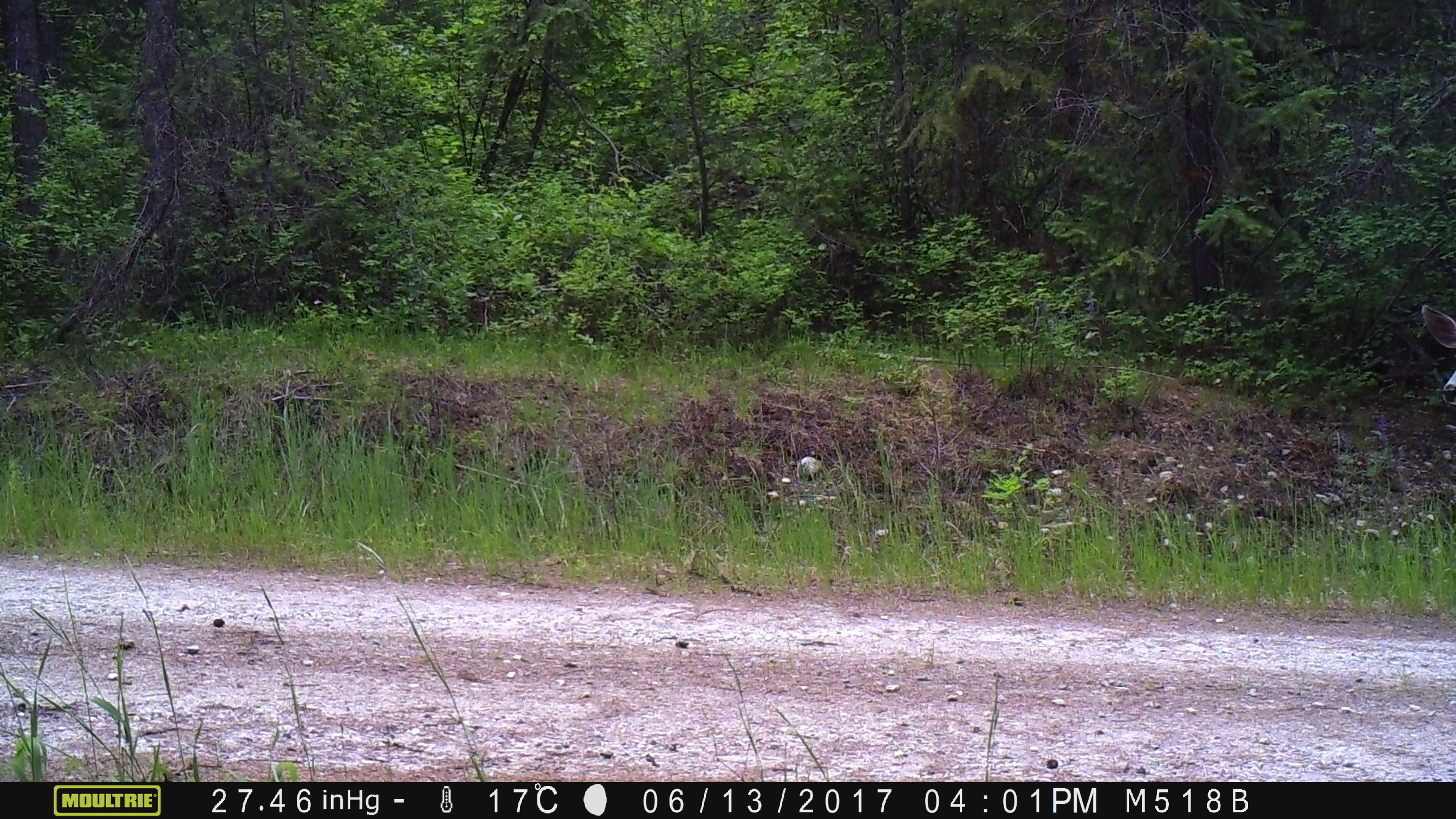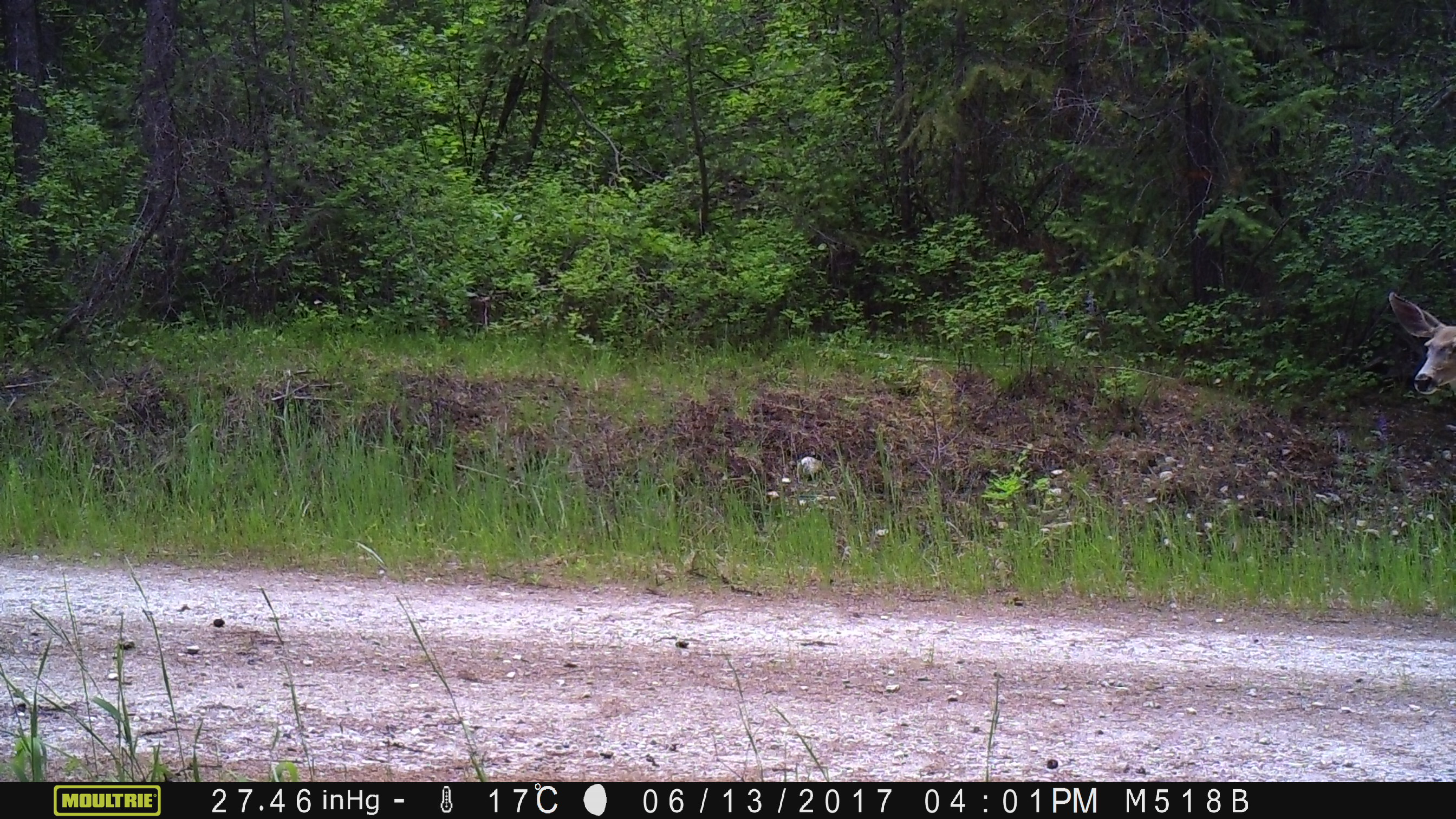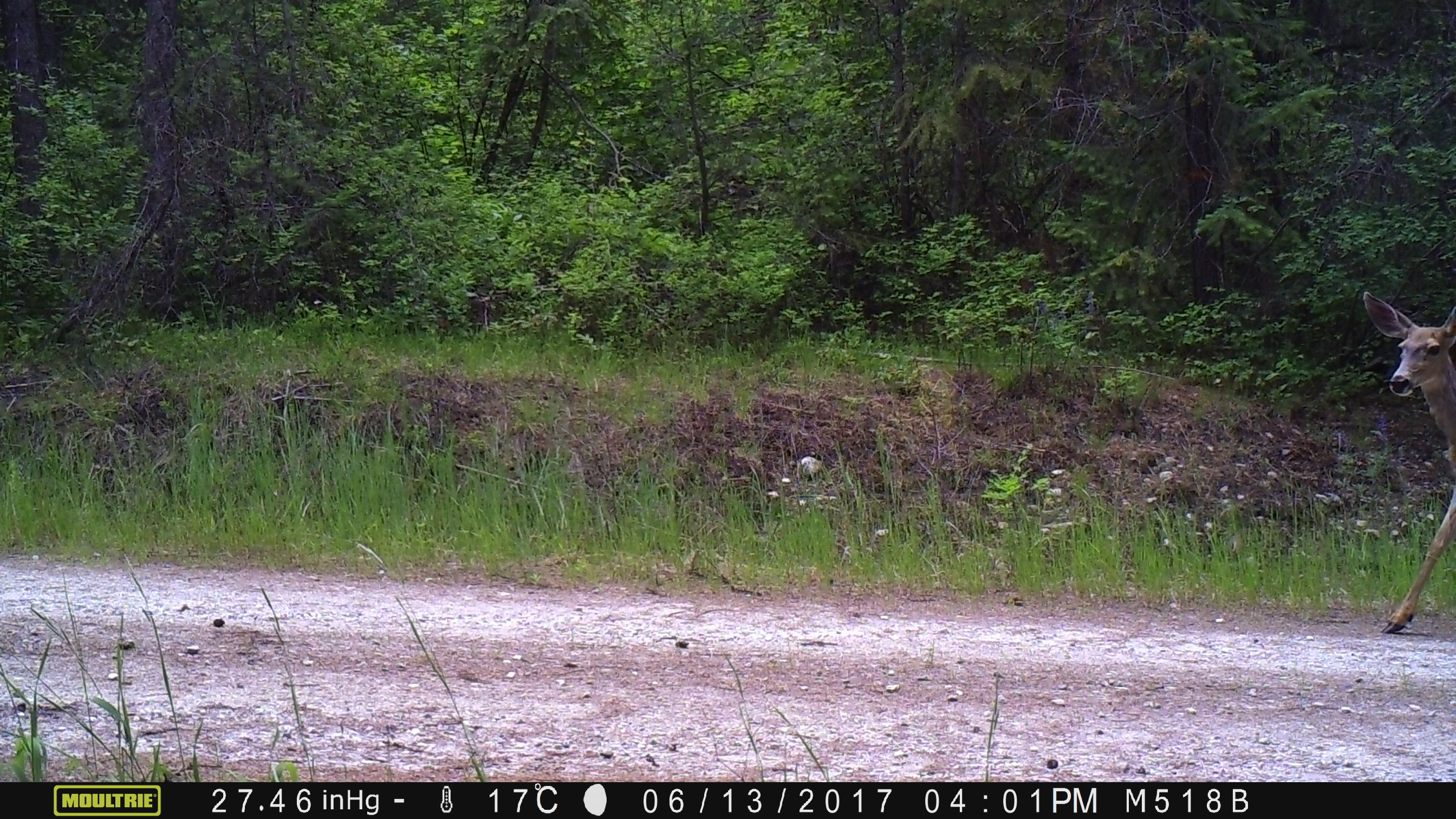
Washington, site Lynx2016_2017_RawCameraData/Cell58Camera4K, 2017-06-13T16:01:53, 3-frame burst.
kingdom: Animalia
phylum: Chordata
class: Mammalia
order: Artiodactyla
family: Cervidae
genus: Odocoileus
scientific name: Odocoileus hemionus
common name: mule deer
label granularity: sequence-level